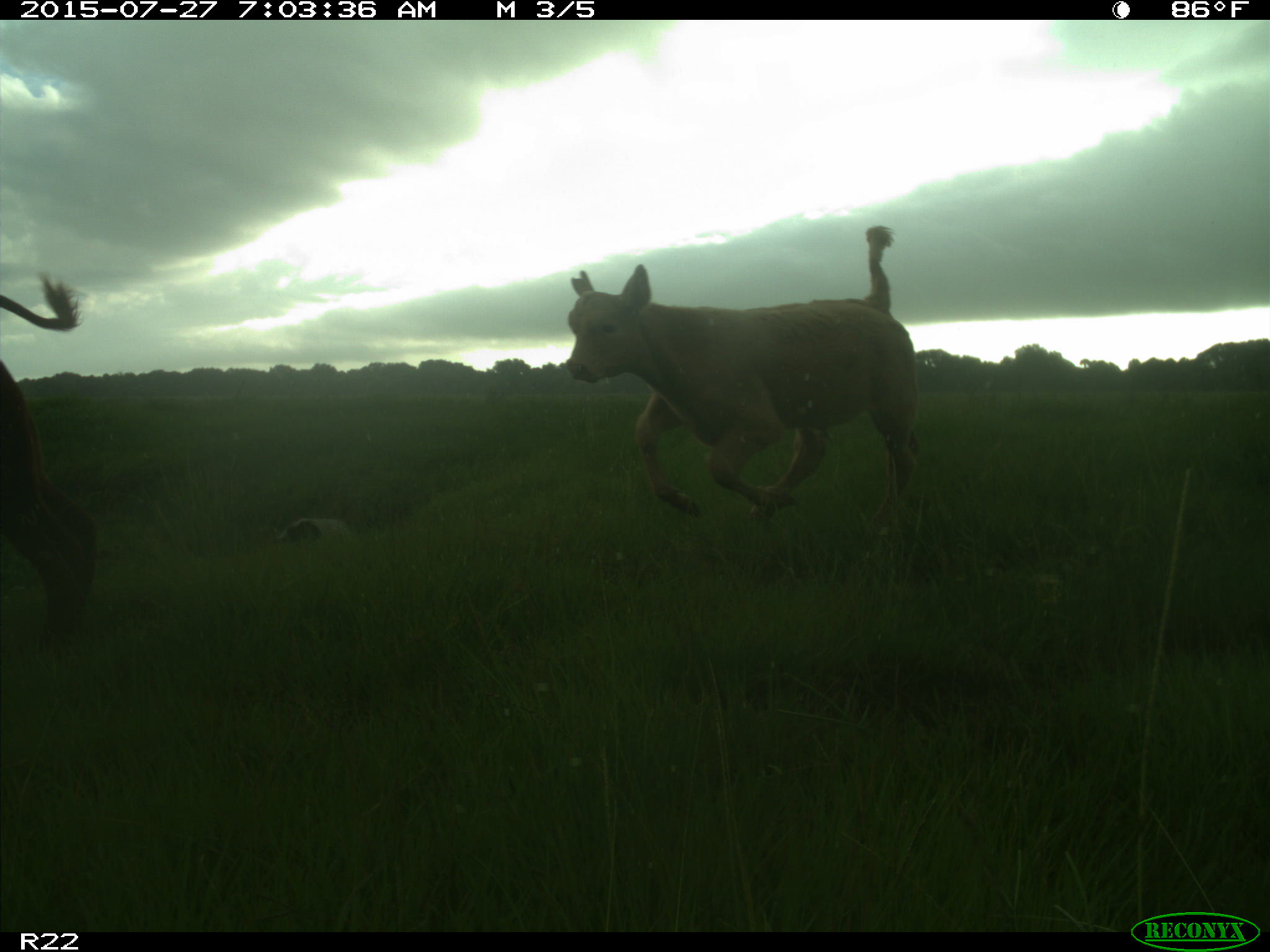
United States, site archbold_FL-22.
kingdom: Animalia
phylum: Chordata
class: Mammalia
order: Artiodactyla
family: Bovidae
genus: Bos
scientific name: Bos taurus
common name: domestic cow